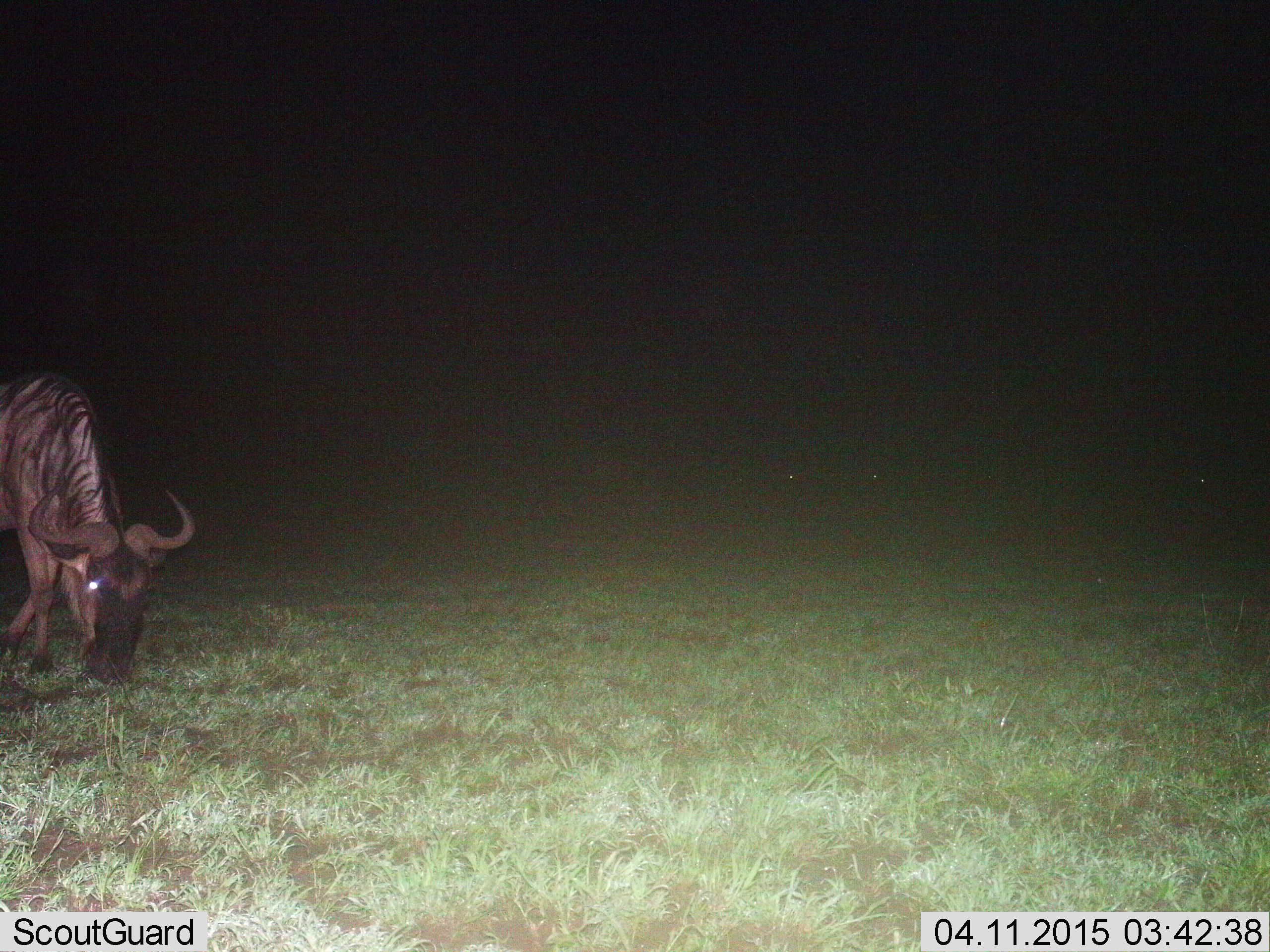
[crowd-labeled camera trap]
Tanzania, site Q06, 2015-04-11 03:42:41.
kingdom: Animalia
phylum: Chordata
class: Mammalia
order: Artiodactyla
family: Bovidae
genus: Connochaetes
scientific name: Connochaetes taurinus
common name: blue wildebeest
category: wildebeest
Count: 1.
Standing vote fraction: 20%.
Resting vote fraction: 0%.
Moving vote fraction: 0%.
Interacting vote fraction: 0%.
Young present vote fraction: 0%.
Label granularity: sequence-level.